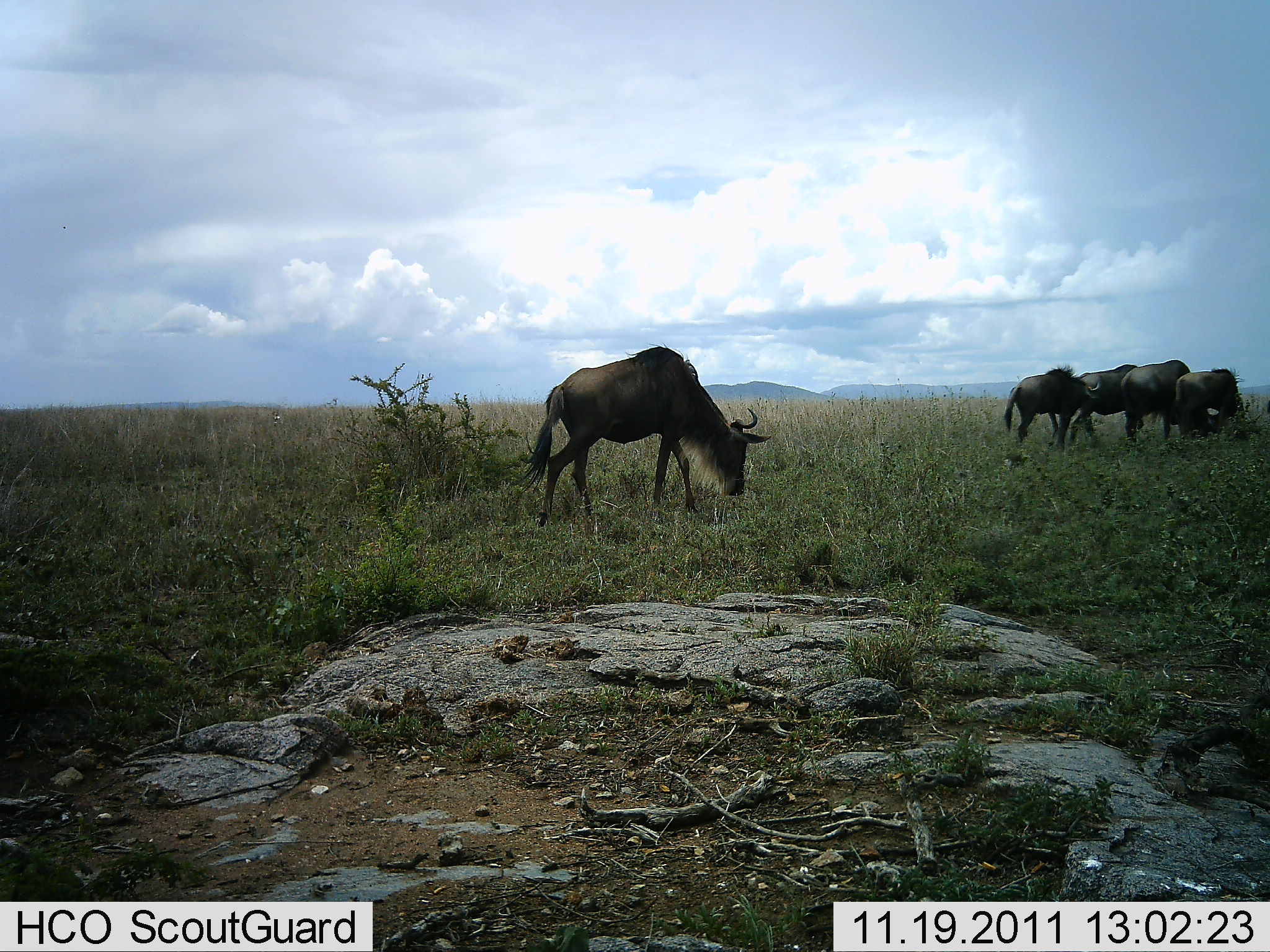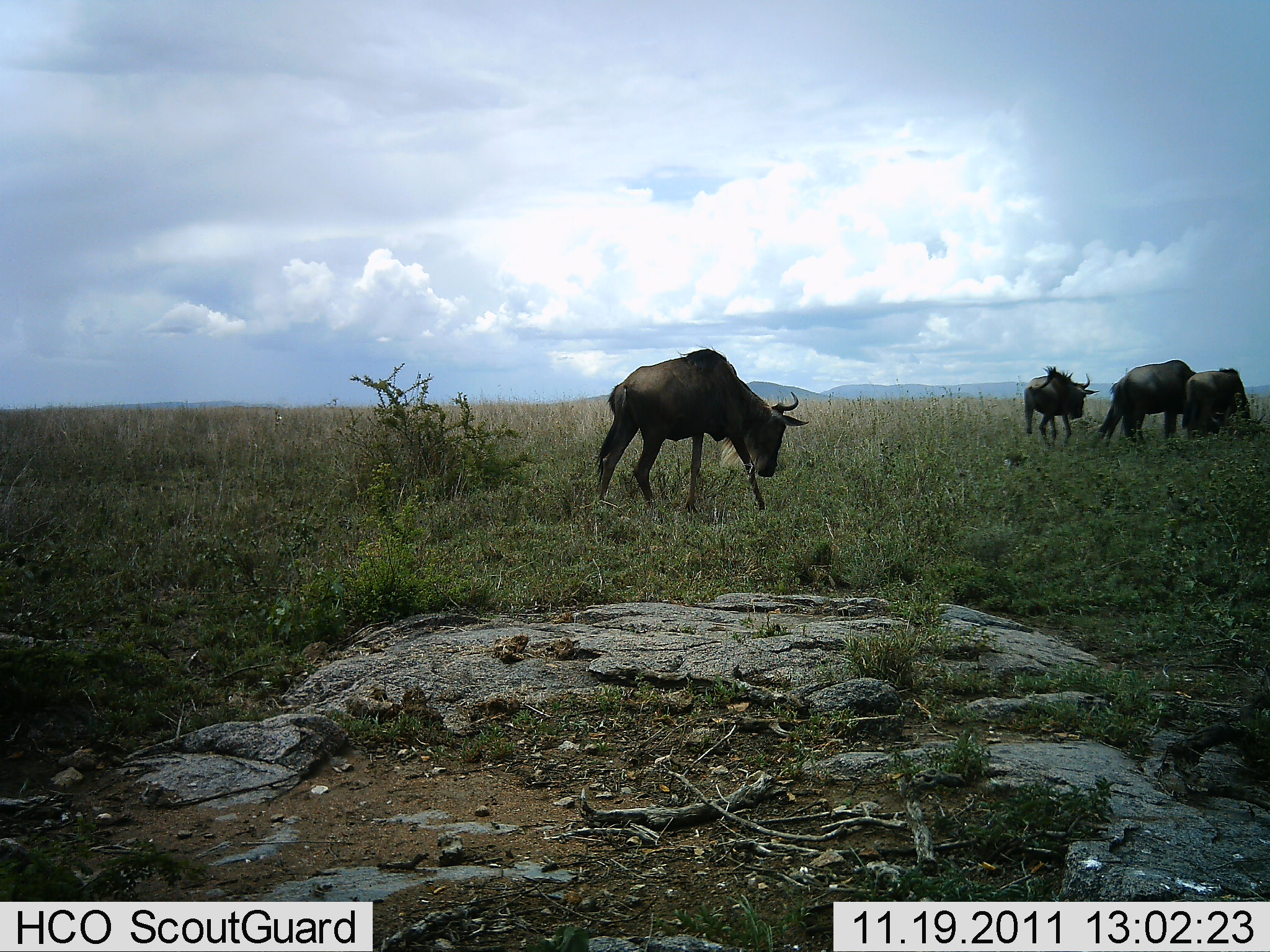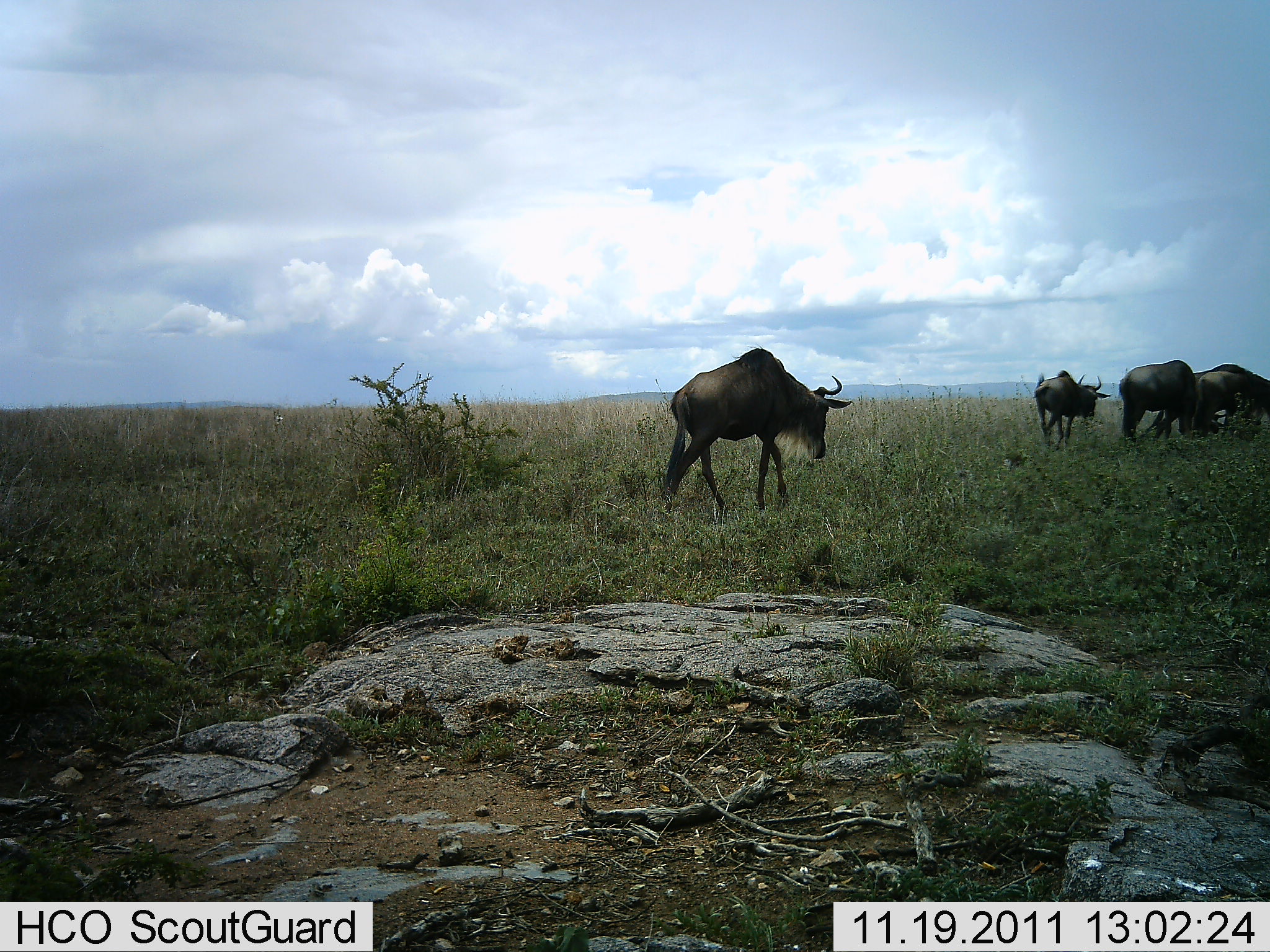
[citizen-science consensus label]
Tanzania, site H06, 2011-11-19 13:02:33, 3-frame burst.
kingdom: Animalia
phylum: Chordata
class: Mammalia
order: Artiodactyla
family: Bovidae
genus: Connochaetes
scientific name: Connochaetes taurinus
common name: blue wildebeest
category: wildebeest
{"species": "wildebeest (blue wildebeest) (Connochaetes taurinus)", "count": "5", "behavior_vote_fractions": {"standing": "8%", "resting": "0%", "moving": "75%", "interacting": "8%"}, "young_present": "0%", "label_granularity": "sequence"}